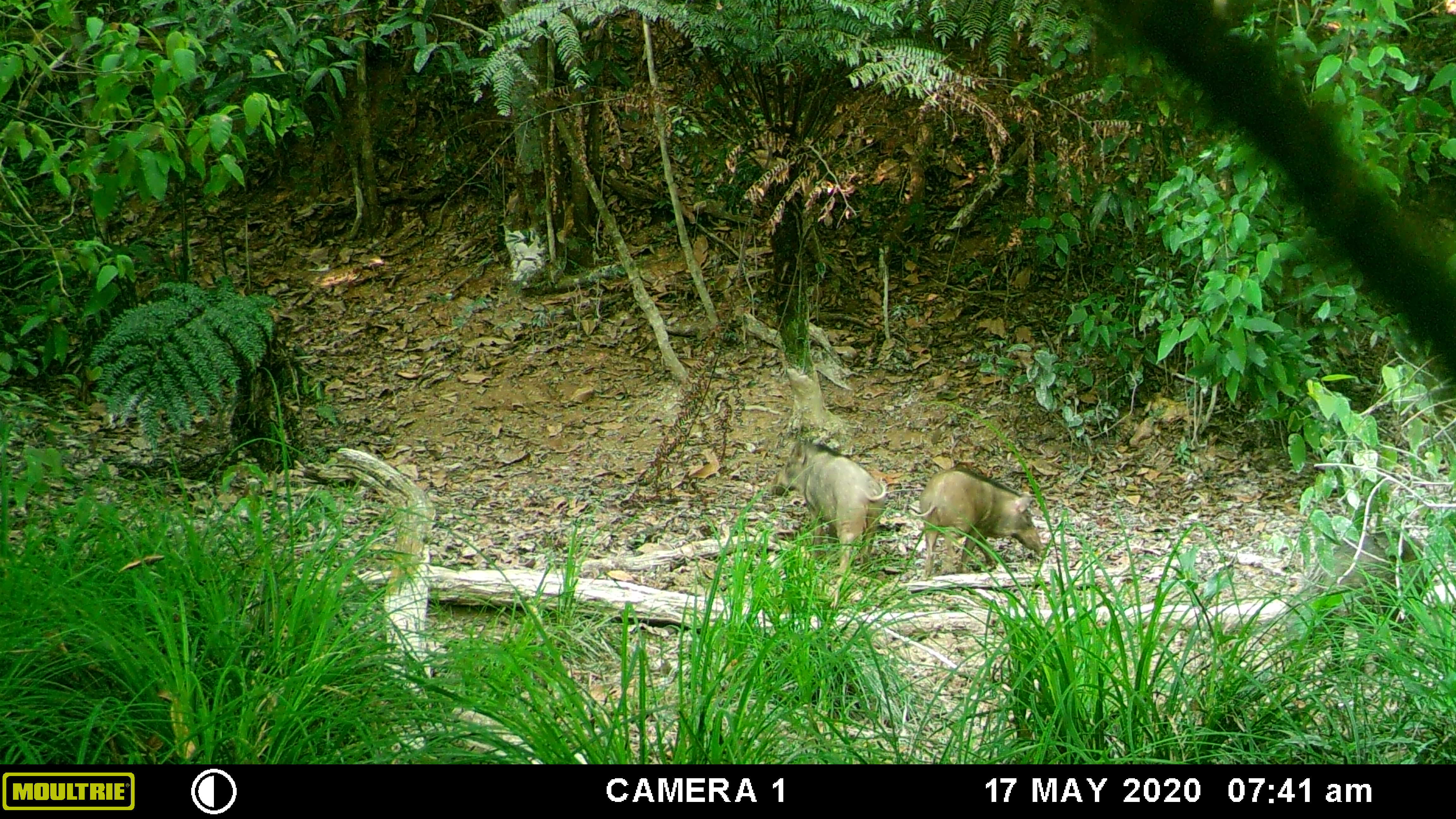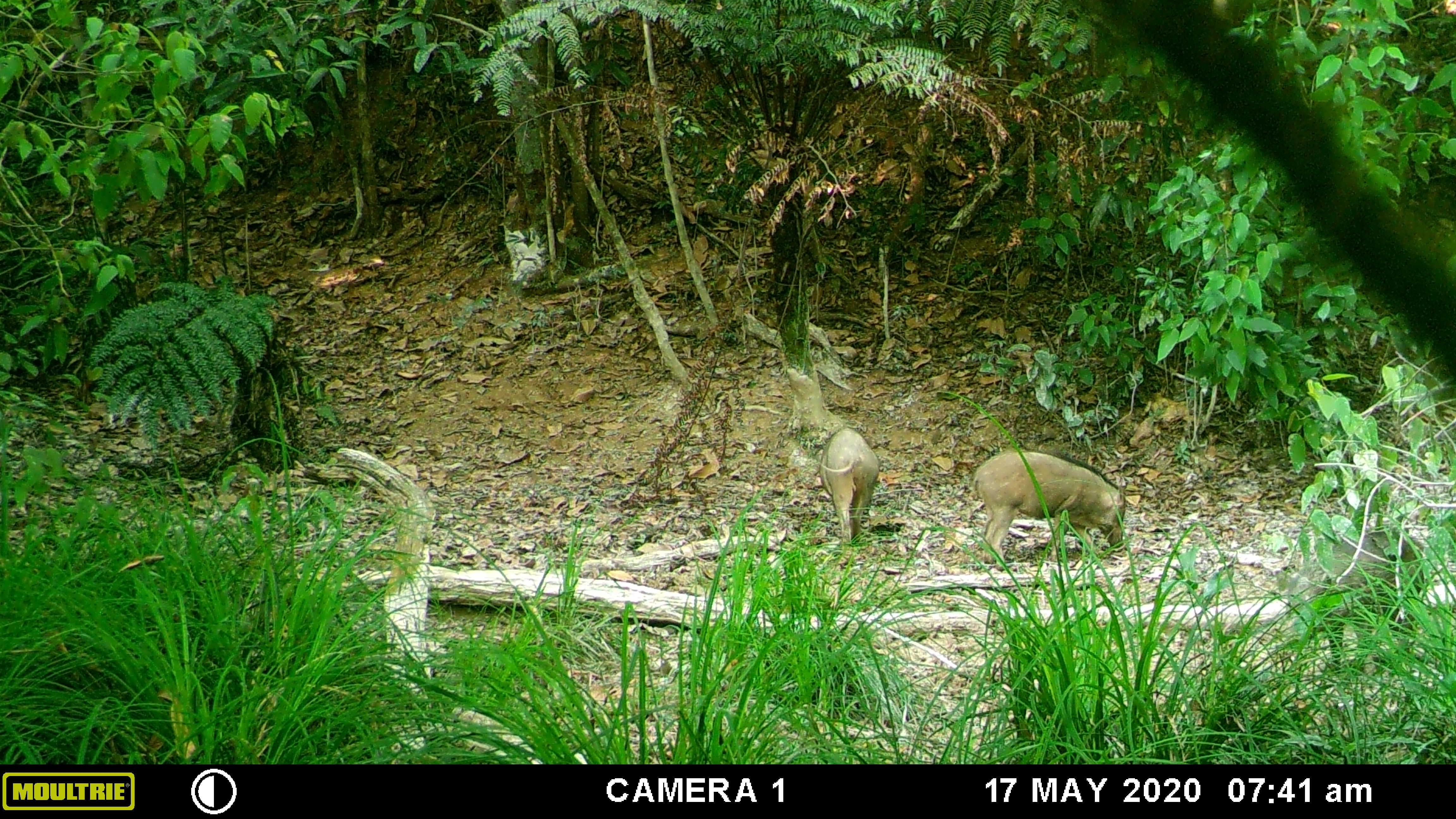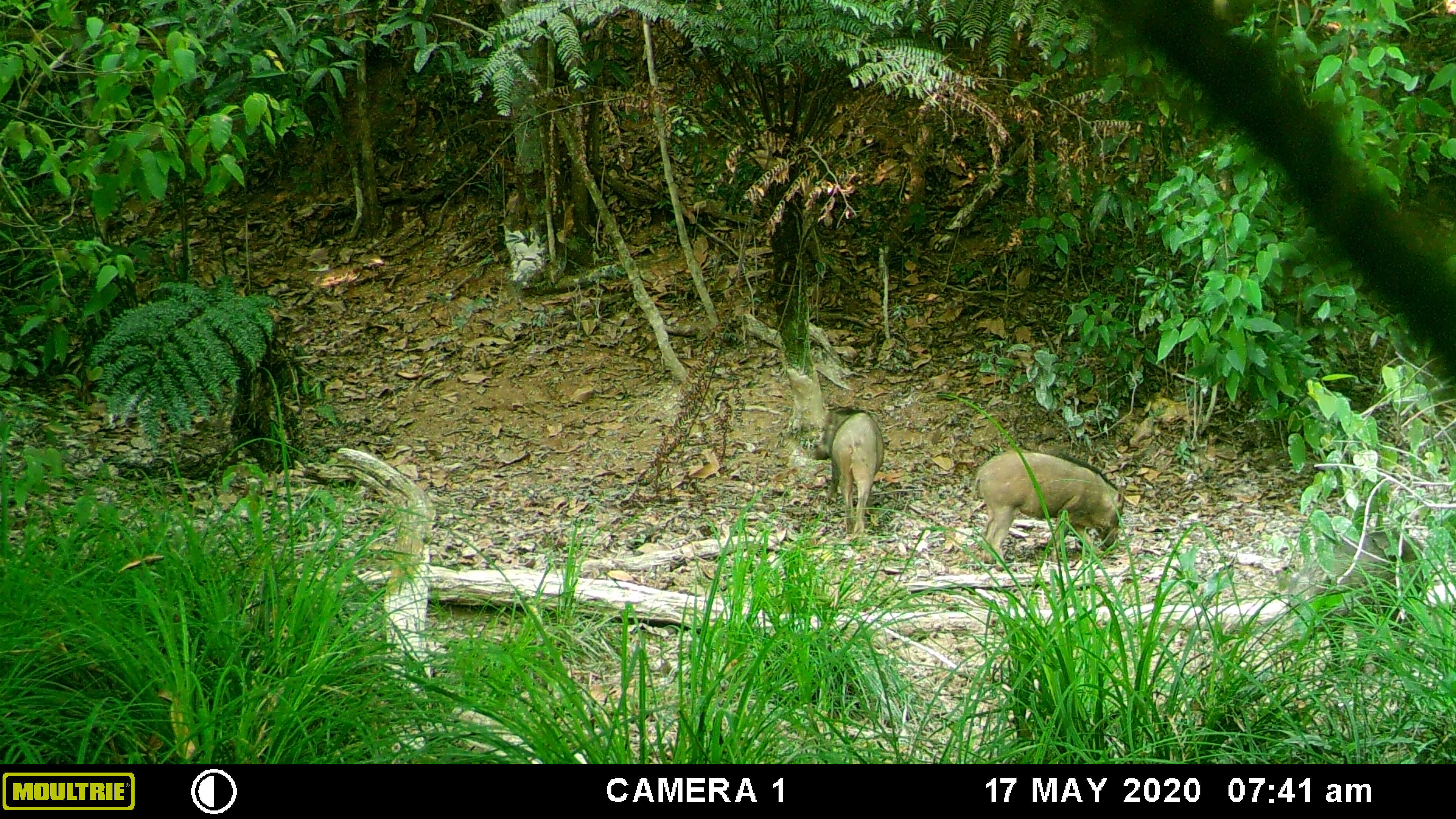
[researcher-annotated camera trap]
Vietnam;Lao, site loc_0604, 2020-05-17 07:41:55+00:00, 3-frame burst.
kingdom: Animalia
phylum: Chordata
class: Mammalia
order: Artiodactyla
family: Suidae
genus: Sus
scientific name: Sus scrofa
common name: eurasian wild pig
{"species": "eurasian wild pig (Sus scrofa)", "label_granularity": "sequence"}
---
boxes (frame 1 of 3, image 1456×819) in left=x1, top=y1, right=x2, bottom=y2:
eurasian wild pig: left=1283, top=527, right=1428, bottom=674; left=770, top=441, right=887, bottom=589; left=906, top=467, right=1045, bottom=581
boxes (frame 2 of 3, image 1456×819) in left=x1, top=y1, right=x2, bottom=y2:
eurasian wild pig: left=1280, top=523, right=1424, bottom=674; left=970, top=446, right=1126, bottom=572; left=816, top=424, right=880, bottom=545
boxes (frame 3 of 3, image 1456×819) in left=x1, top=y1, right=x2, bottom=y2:
eurasian wild pig: left=1280, top=523, right=1433, bottom=674; left=971, top=447, right=1126, bottom=570; left=811, top=402, right=885, bottom=541